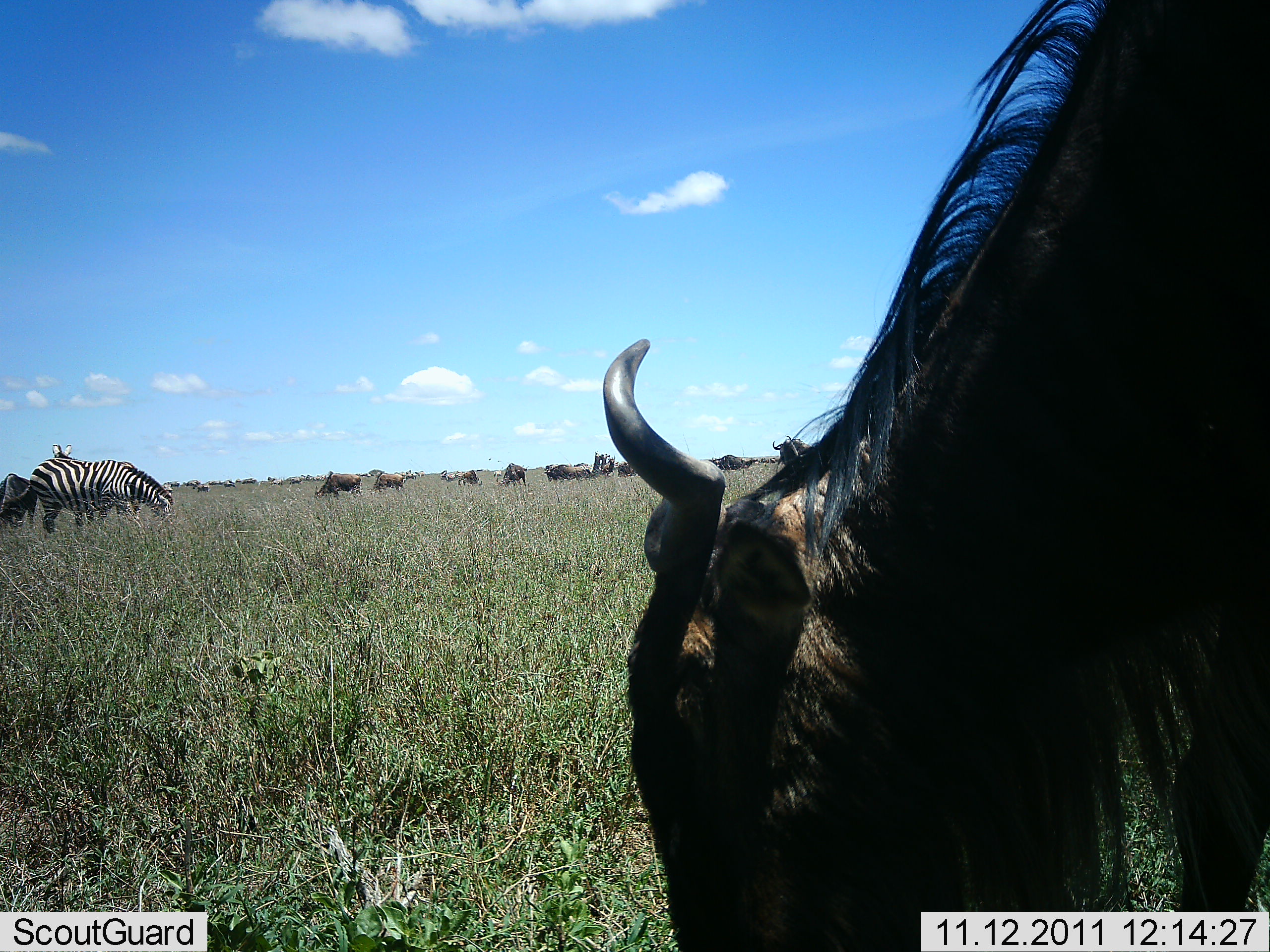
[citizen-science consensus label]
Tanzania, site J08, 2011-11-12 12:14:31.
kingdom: Animalia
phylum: Chordata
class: Mammalia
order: Artiodactyla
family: Bovidae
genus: Connochaetes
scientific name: Connochaetes taurinus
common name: blue wildebeest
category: wildebeest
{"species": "wildebeest (blue wildebeest) (Connochaetes taurinus)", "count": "11-50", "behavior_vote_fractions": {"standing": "23%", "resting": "0%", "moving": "15%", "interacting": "0%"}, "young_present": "0%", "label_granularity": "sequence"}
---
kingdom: Animalia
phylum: Chordata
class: Mammalia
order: Perissodactyla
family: Equidae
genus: Equus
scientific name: Equus quagga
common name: plains zebra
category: zebra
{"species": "zebra (plains zebra) (Equus quagga)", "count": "2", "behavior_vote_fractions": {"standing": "43%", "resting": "0%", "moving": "0%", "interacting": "0%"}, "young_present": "0%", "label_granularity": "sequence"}